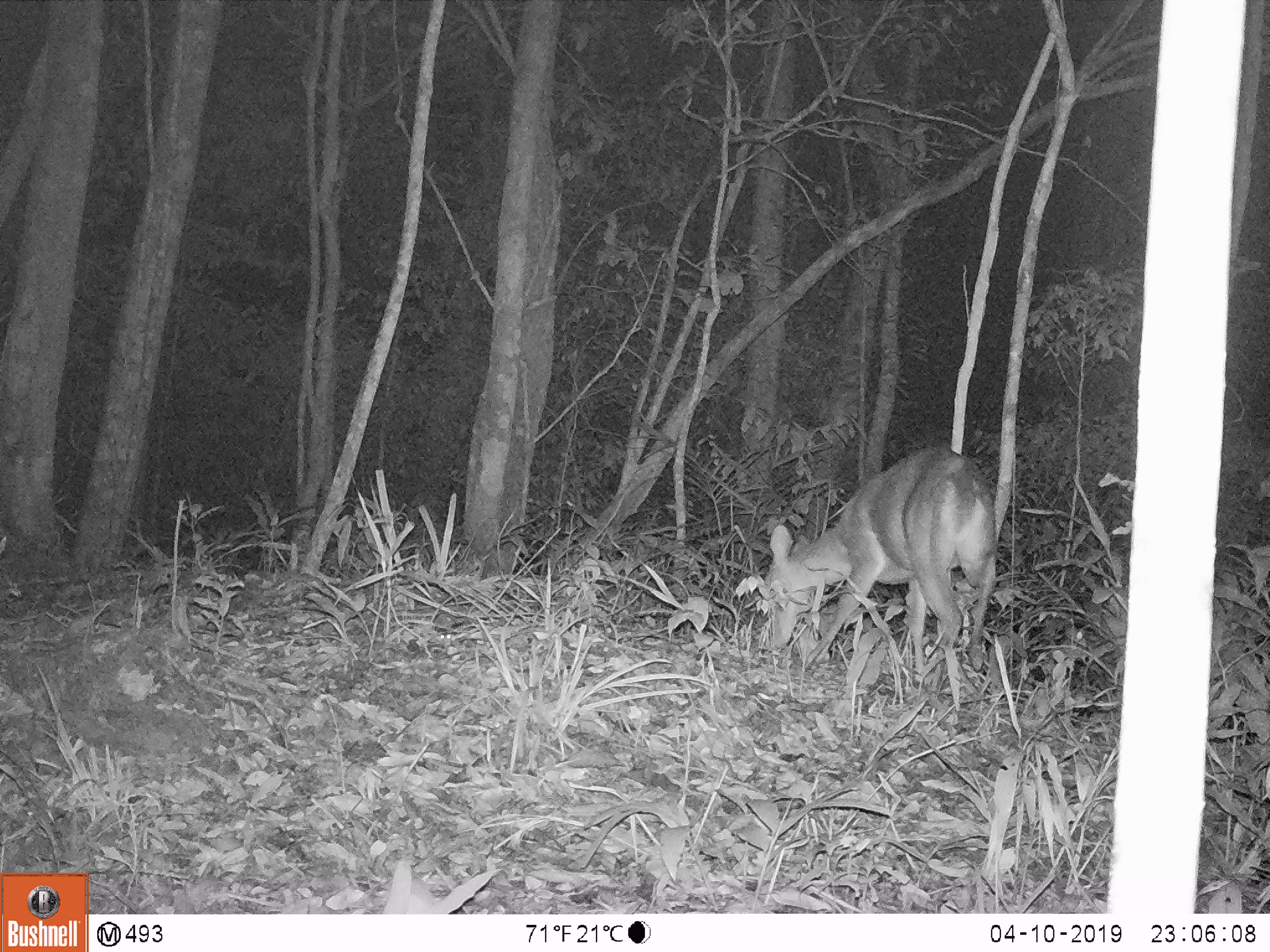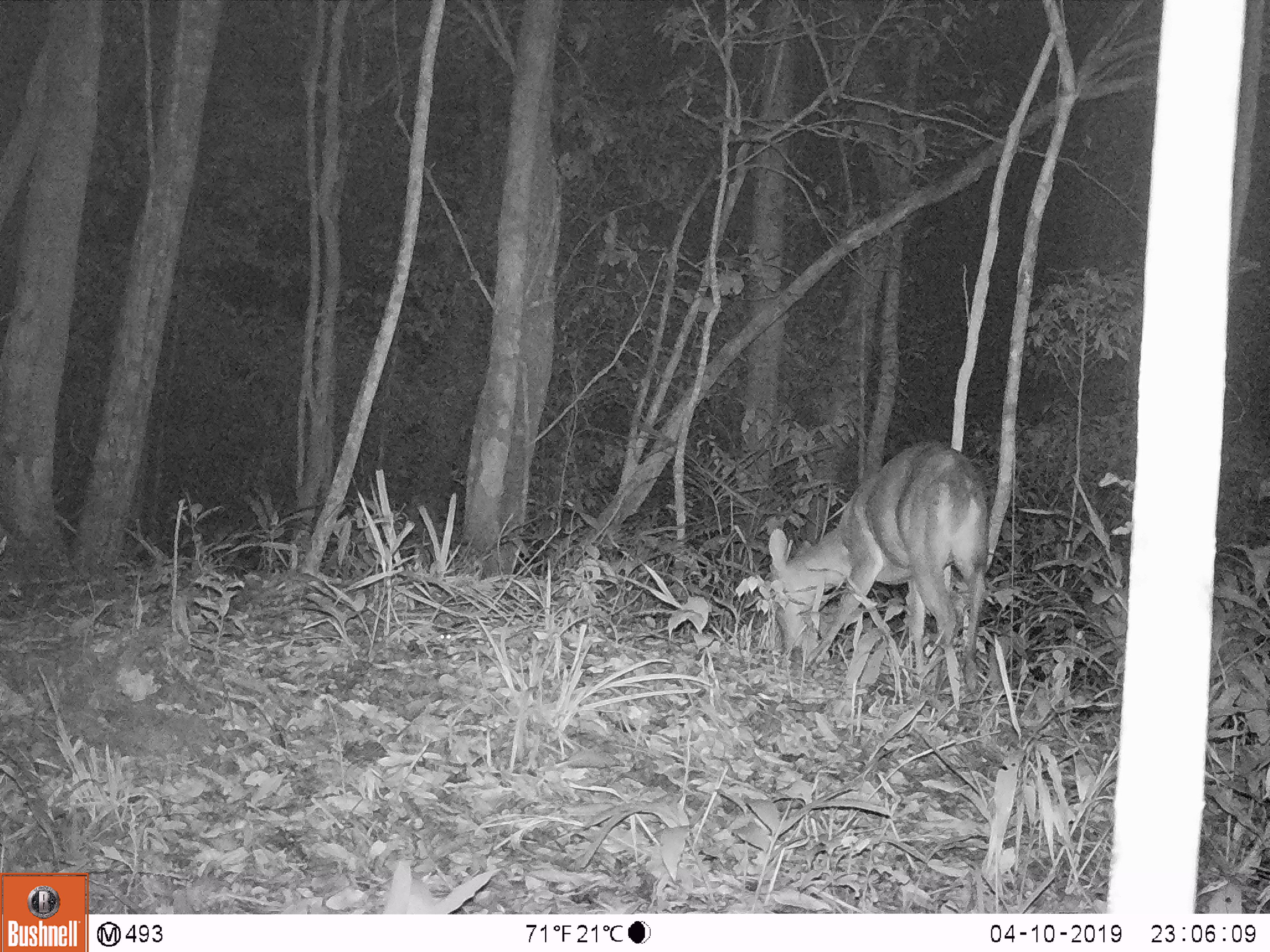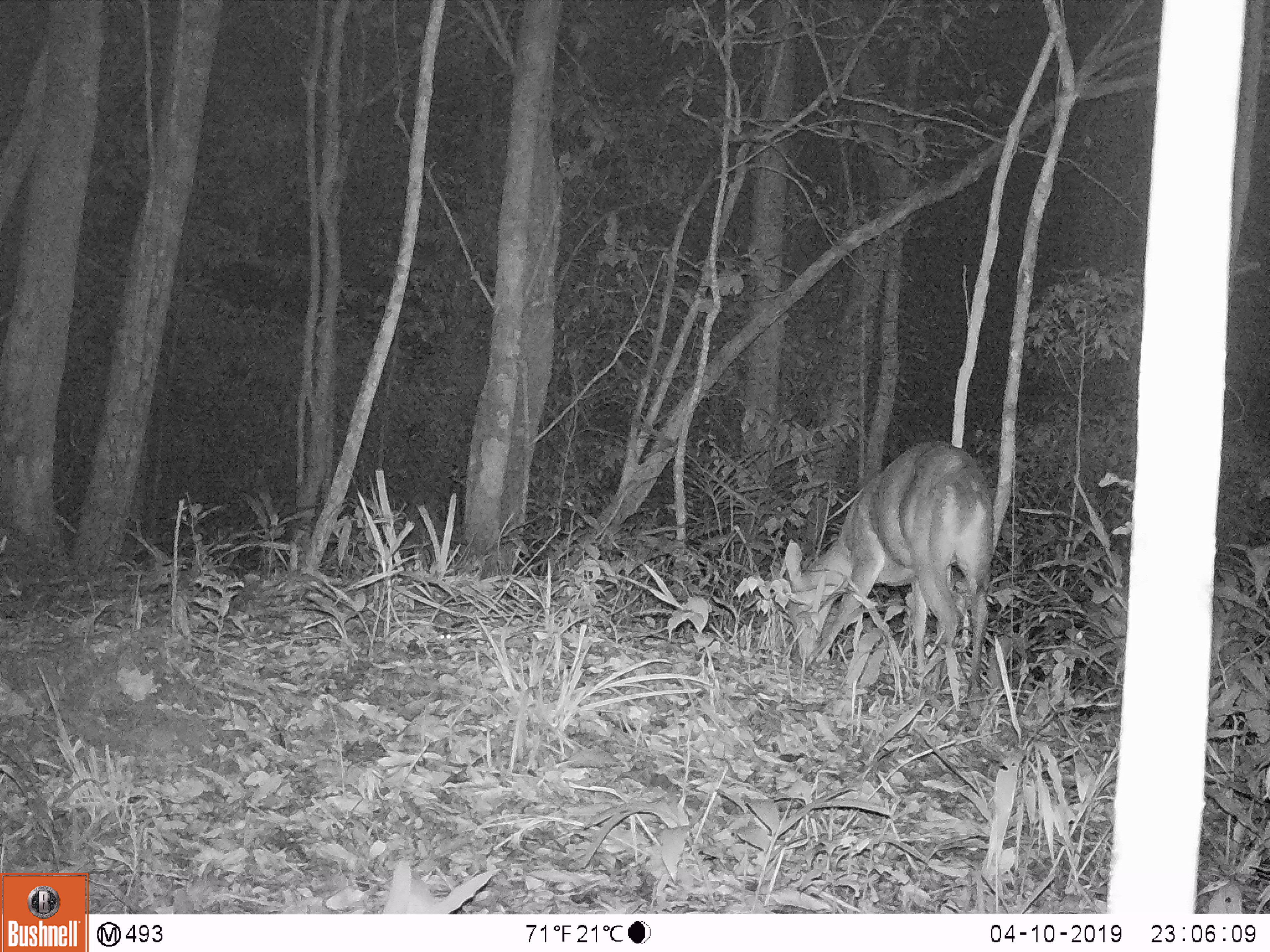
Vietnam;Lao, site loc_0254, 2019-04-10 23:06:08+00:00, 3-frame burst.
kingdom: Animalia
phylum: Chordata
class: Mammalia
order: Artiodactyla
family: Cervidae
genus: Muntiacus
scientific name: Muntiacus vuquangensis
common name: large-antlered muntjac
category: large antlered muntjac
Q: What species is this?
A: Large antlered muntjac (large-antlered muntjac) (Muntiacus vuquangensis).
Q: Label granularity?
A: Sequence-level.